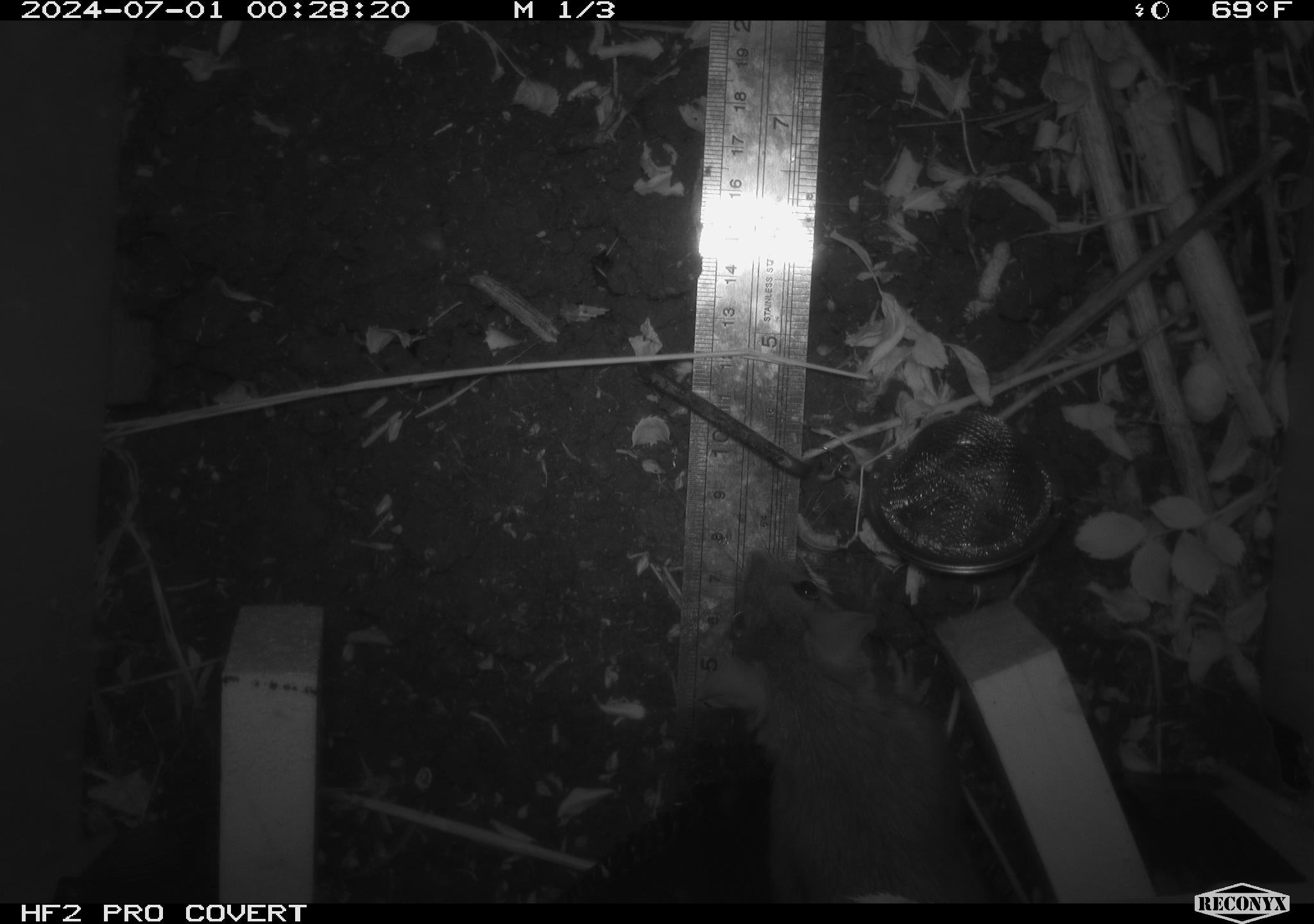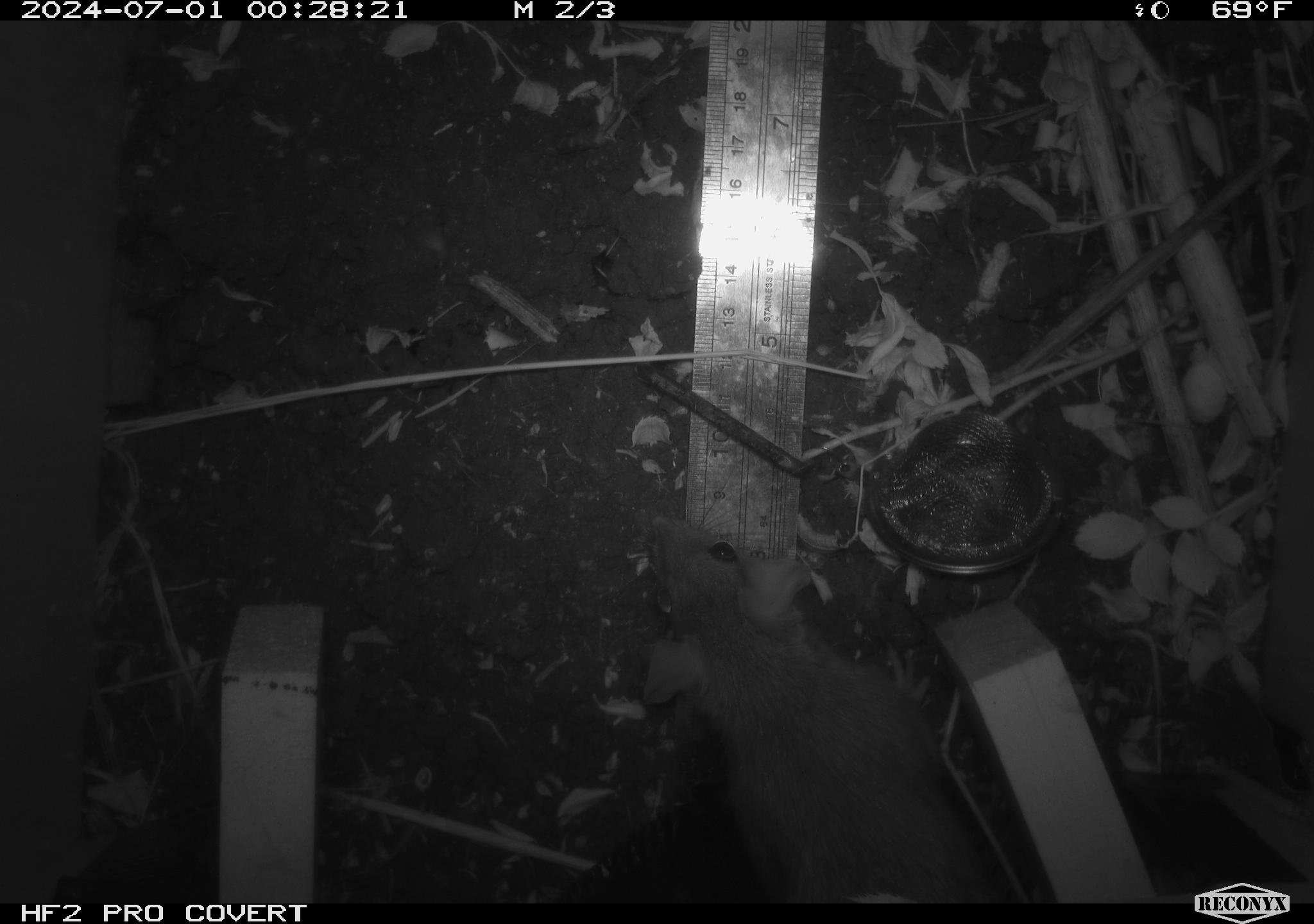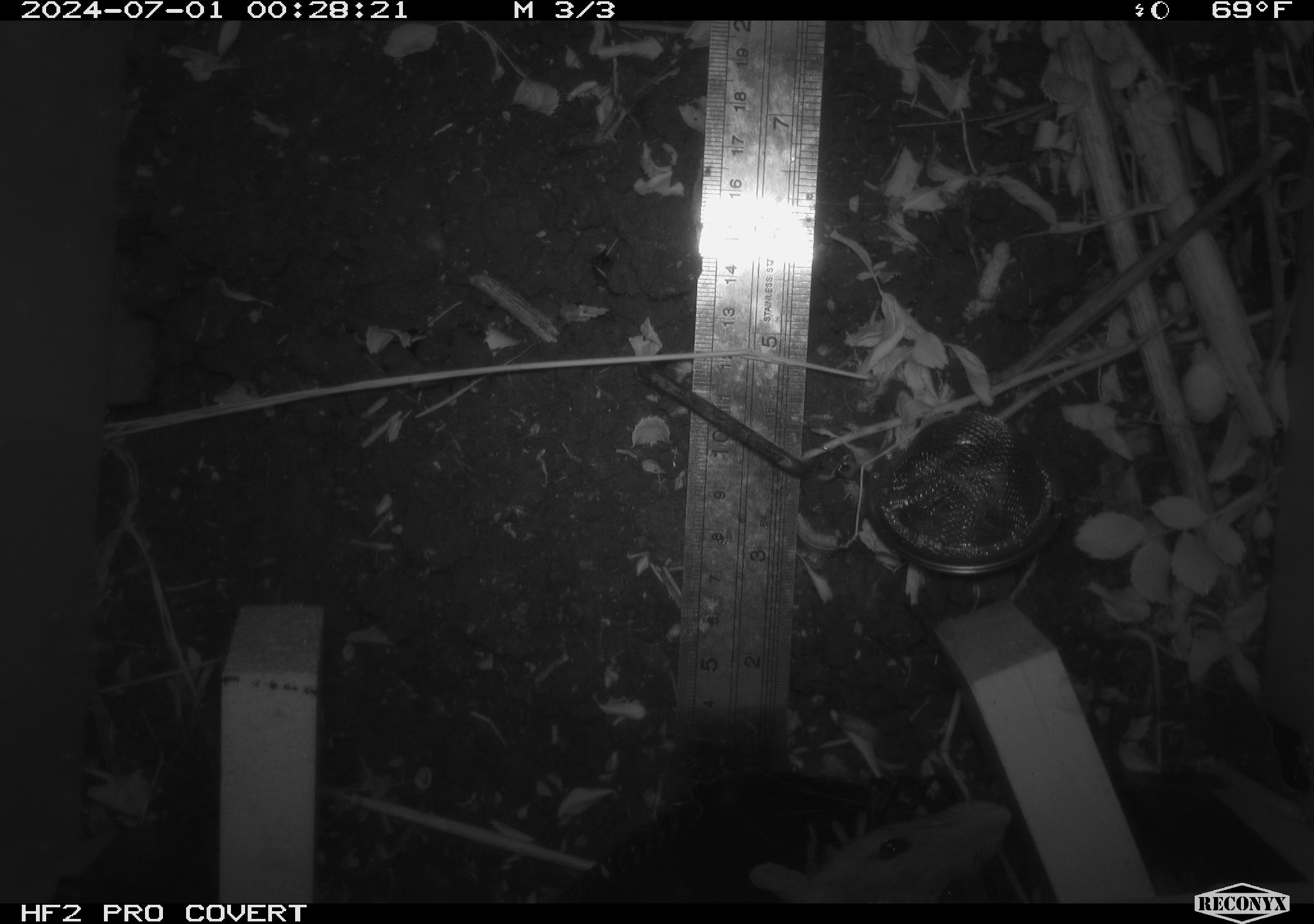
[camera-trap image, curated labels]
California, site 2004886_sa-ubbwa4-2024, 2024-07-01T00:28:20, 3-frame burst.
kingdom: Animalia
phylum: Chordata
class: Mammalia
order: Rodentia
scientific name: Rodentia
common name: woodrat or rat or mouse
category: woodrat or rat or mouse species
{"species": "woodrat or rat or mouse species (woodrat or rat or mouse) (Rodentia)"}